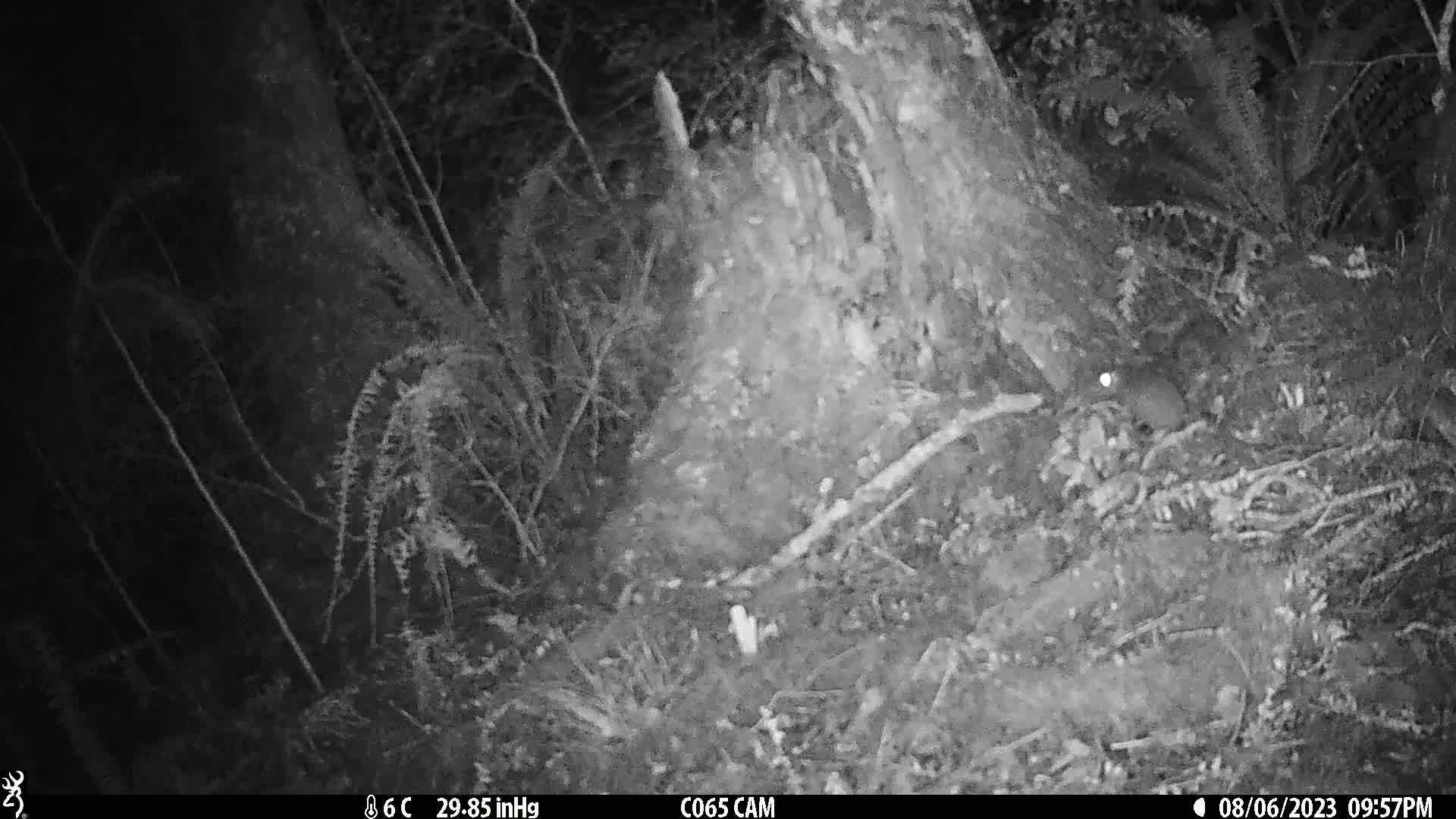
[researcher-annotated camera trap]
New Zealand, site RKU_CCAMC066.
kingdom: Animalia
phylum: Chordata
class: Mammalia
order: Rodentia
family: Muridae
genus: Rattus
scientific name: Rattus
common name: rat